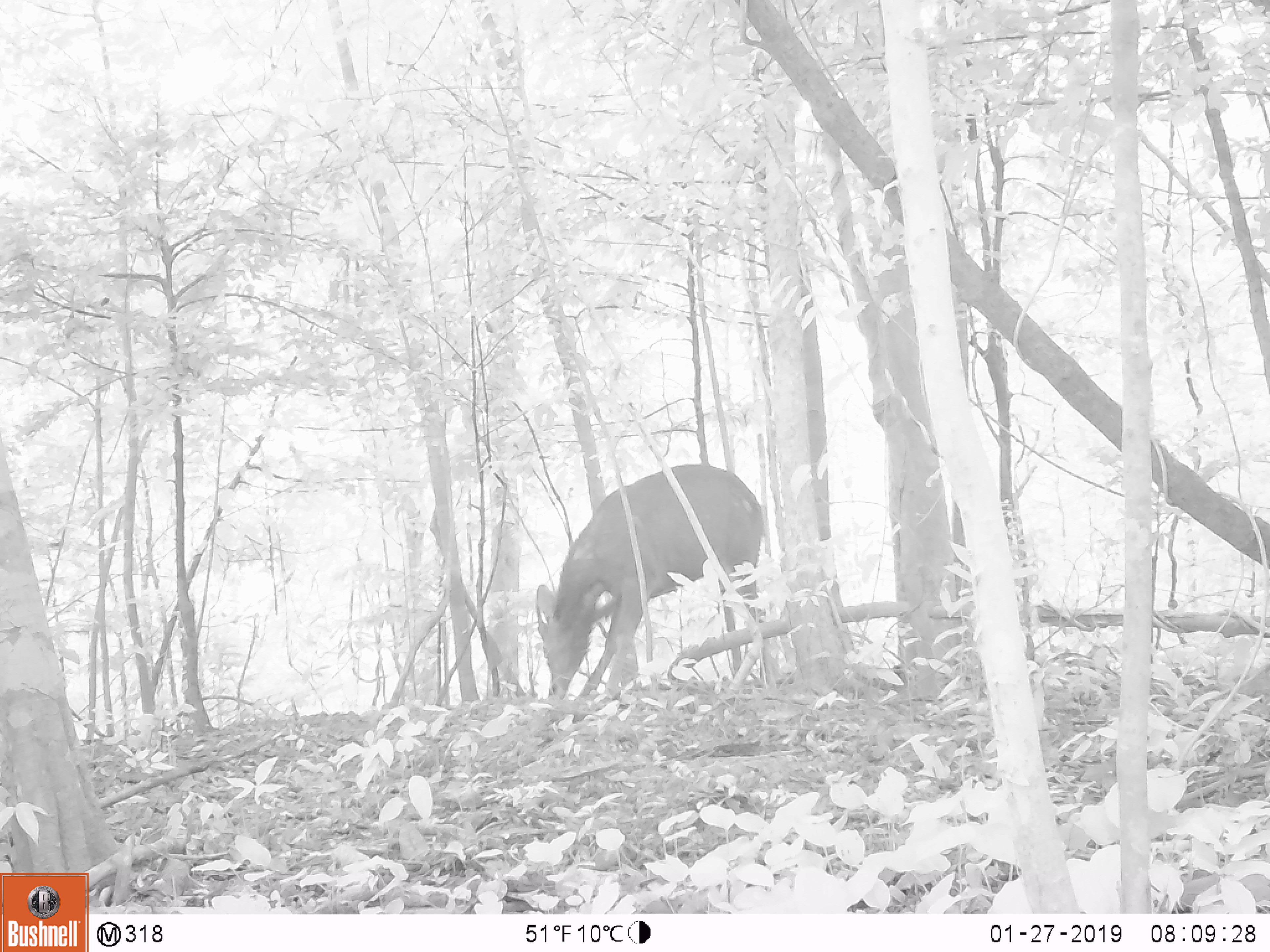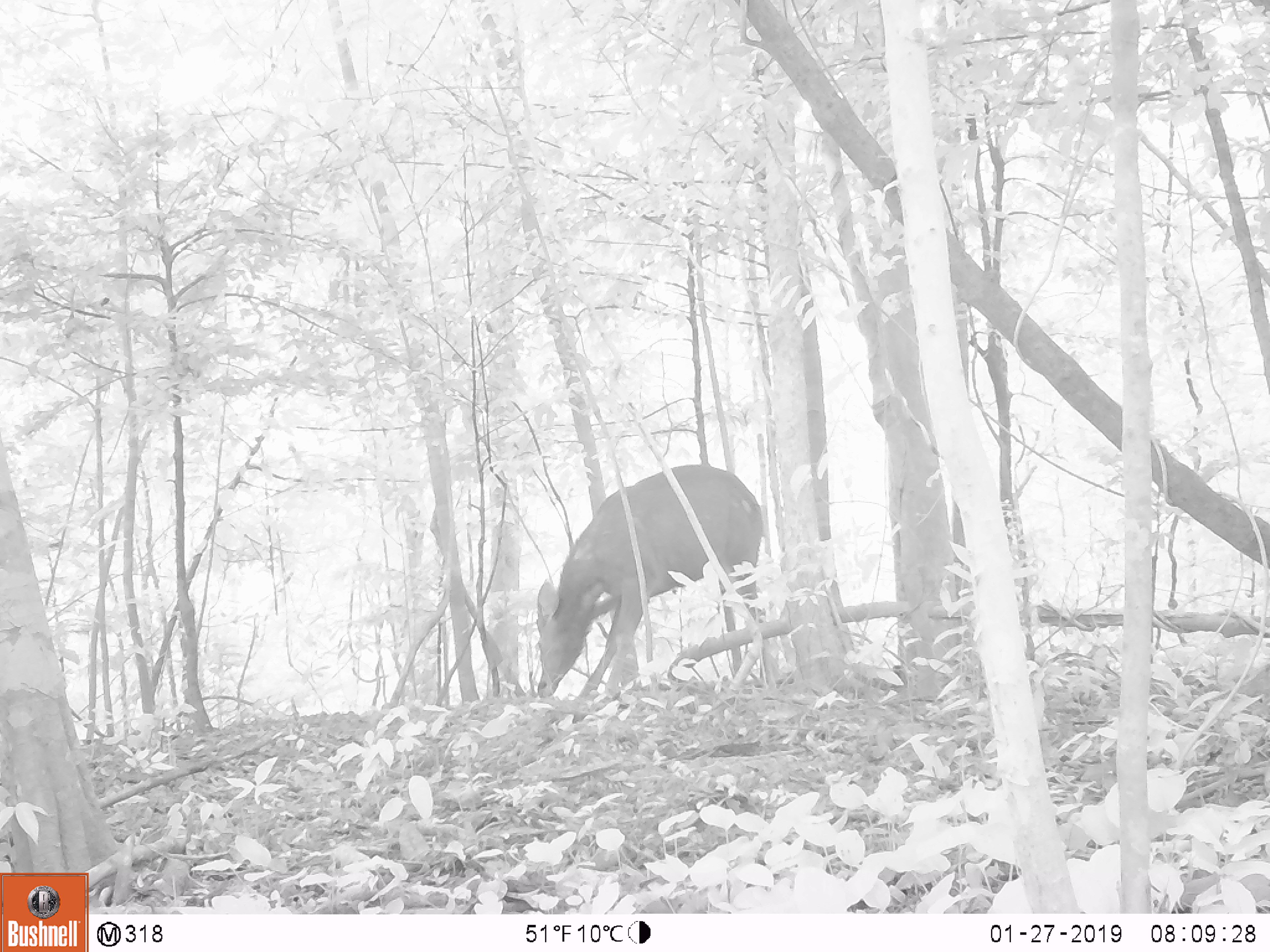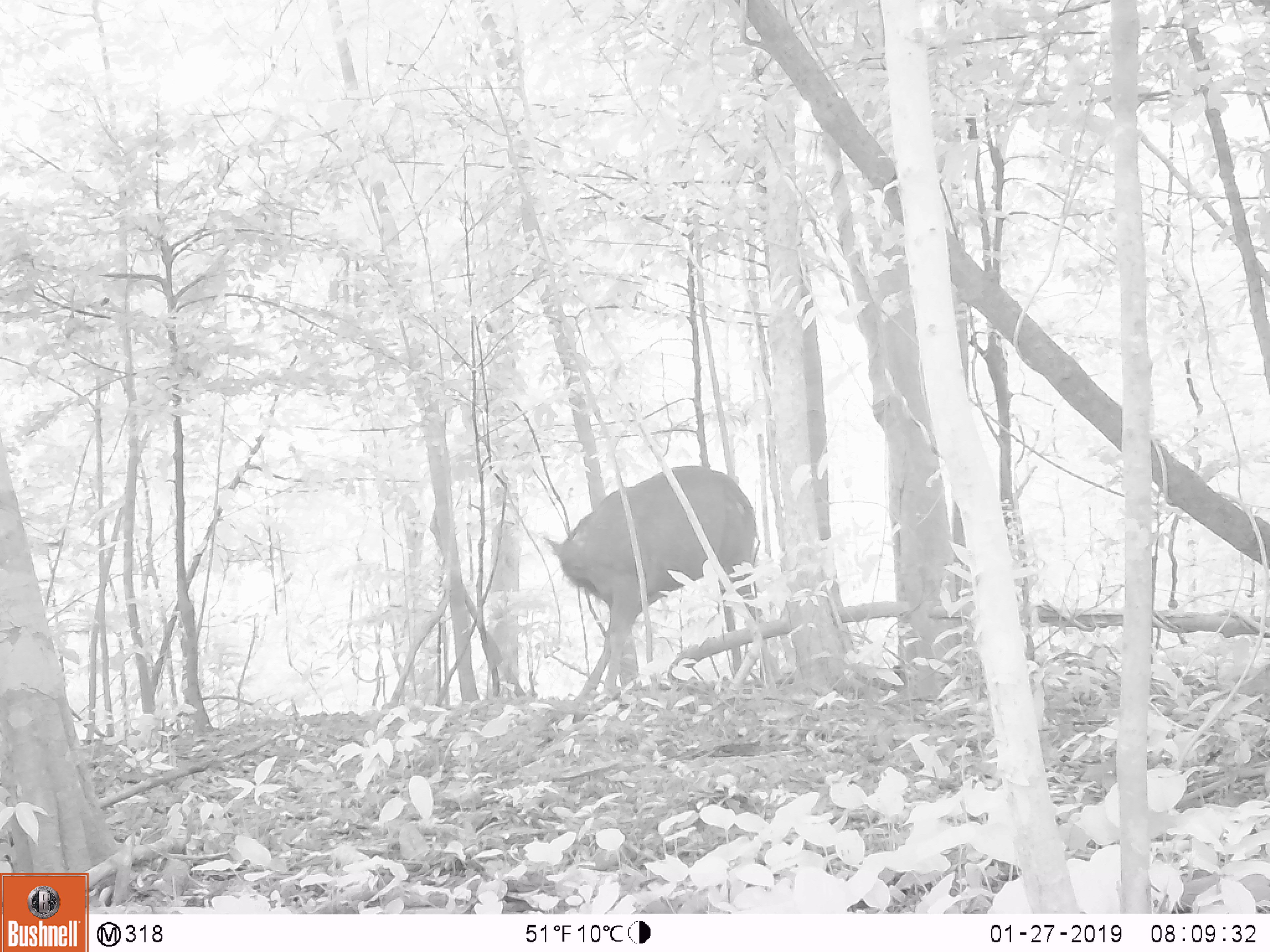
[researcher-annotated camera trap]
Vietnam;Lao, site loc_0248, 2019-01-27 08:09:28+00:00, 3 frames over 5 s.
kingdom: Animalia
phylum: Chordata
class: Mammalia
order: Artiodactyla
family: Cervidae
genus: Rusa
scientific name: Rusa unicolor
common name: sambar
Sambar (Rusa unicolor). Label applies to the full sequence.